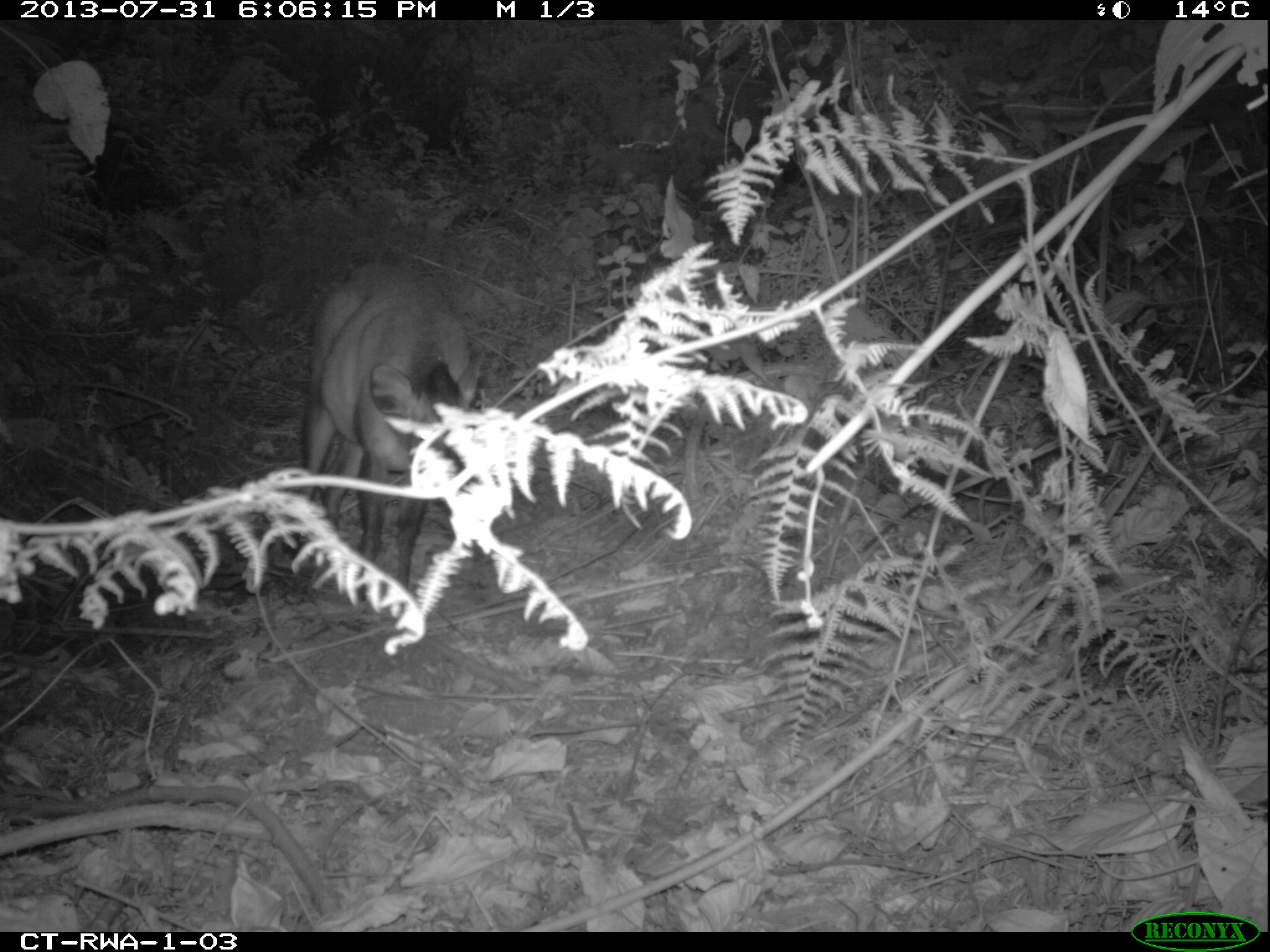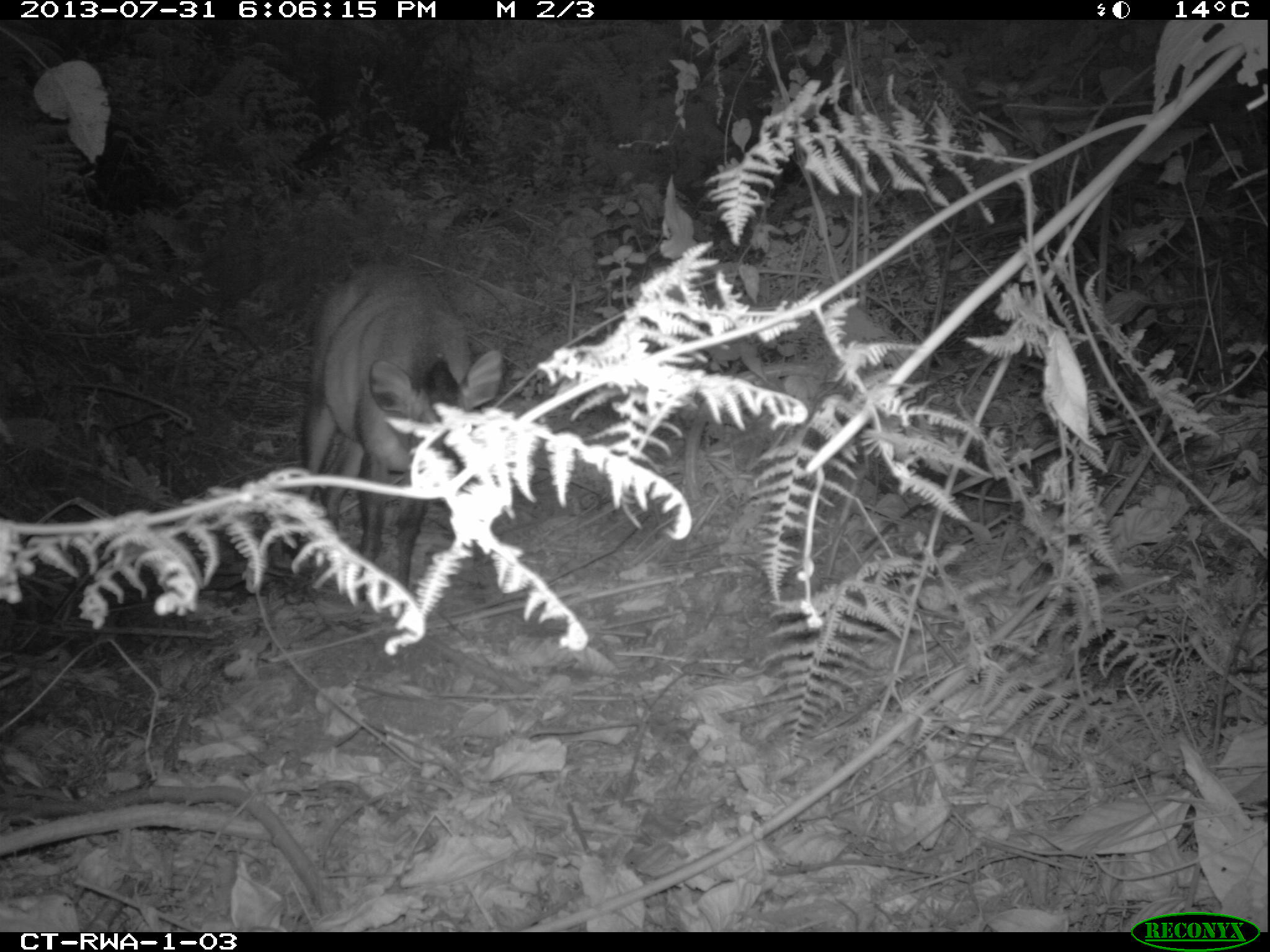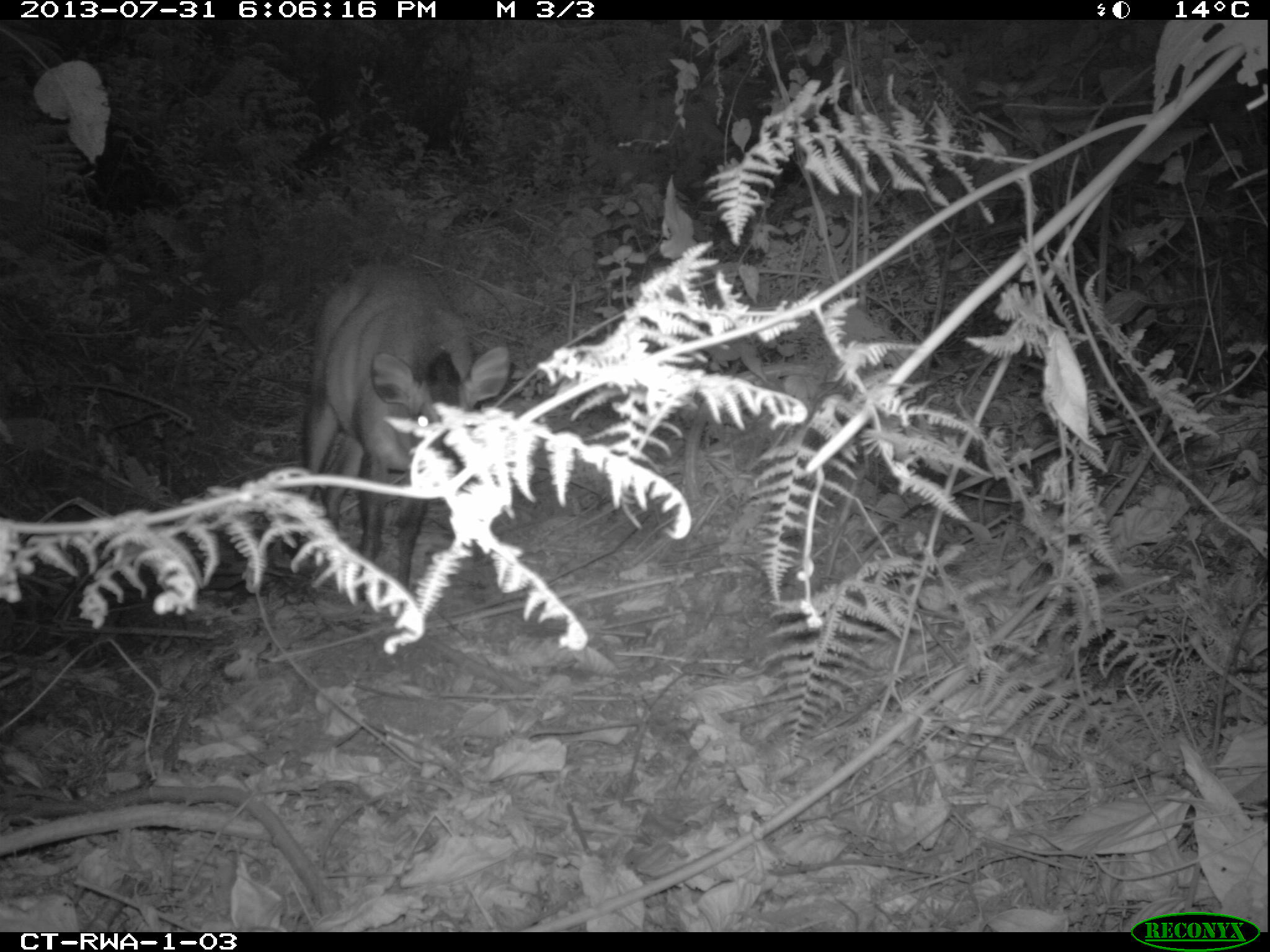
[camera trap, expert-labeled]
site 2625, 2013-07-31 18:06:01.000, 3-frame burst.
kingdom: Animalia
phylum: Chordata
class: Mammalia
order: Artiodactyla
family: Bovidae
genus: Cephalophus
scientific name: Cephalophus nigrifrons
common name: black-fronted duiker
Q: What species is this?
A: Cephalophus nigrifrons (black-fronted duiker).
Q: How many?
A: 1.